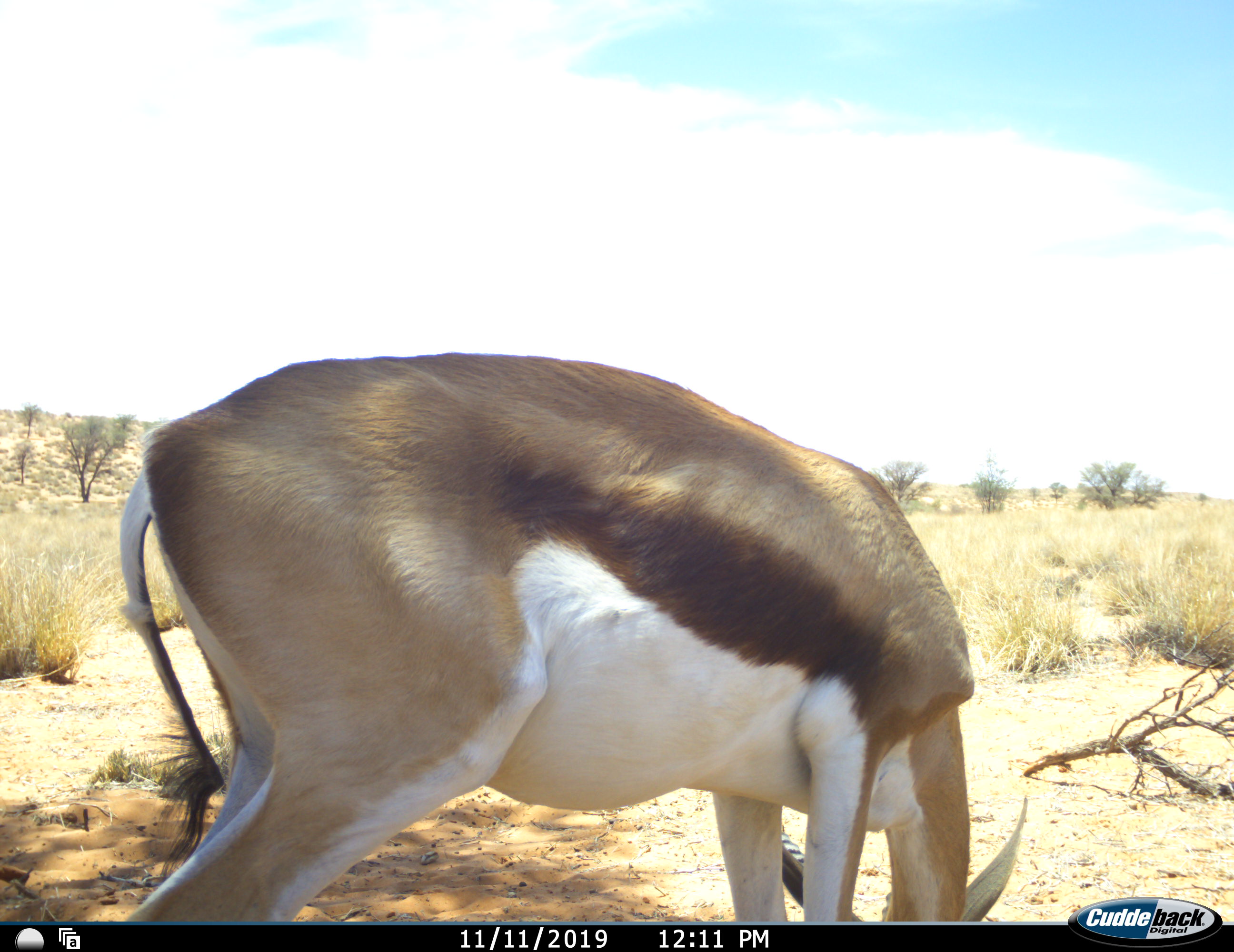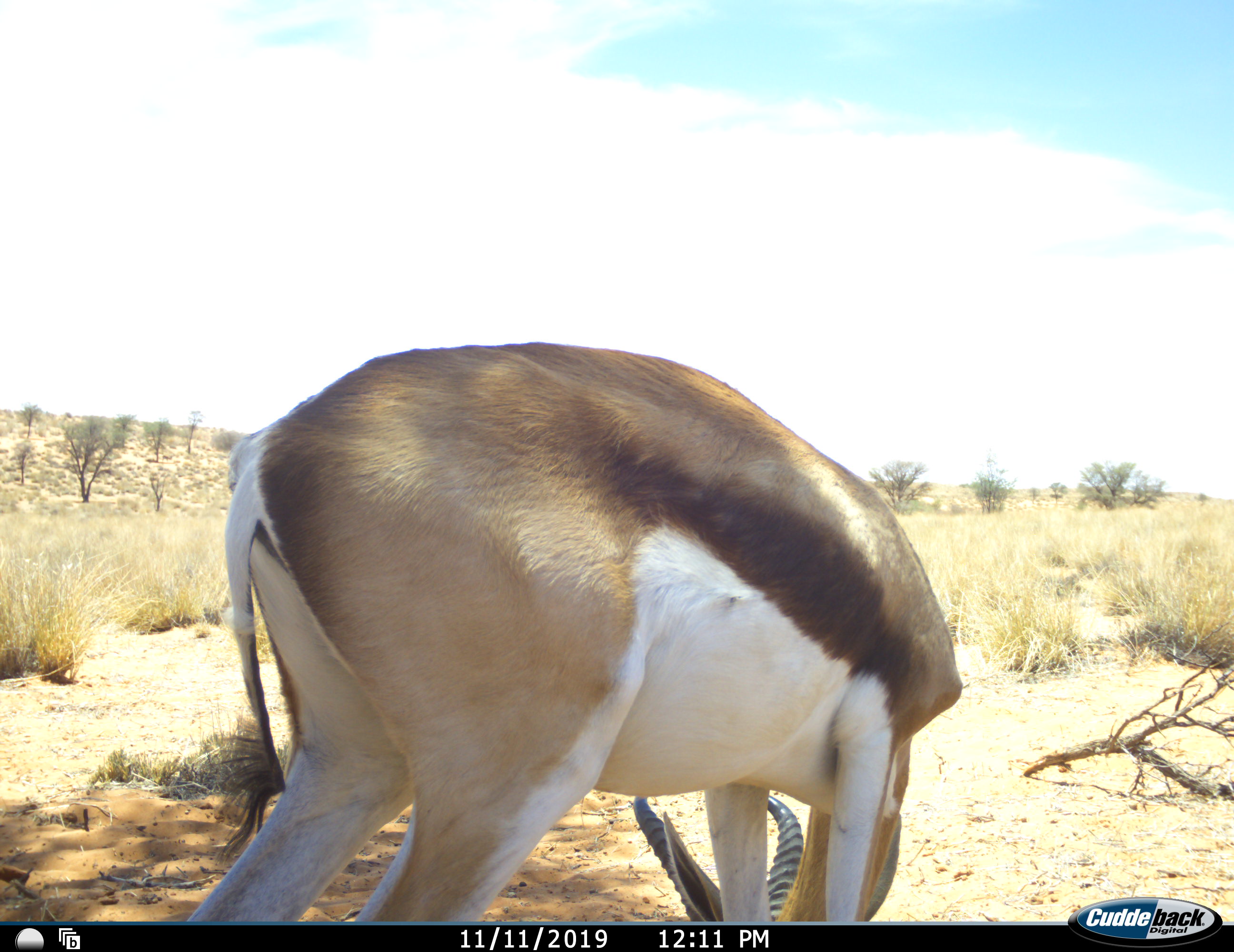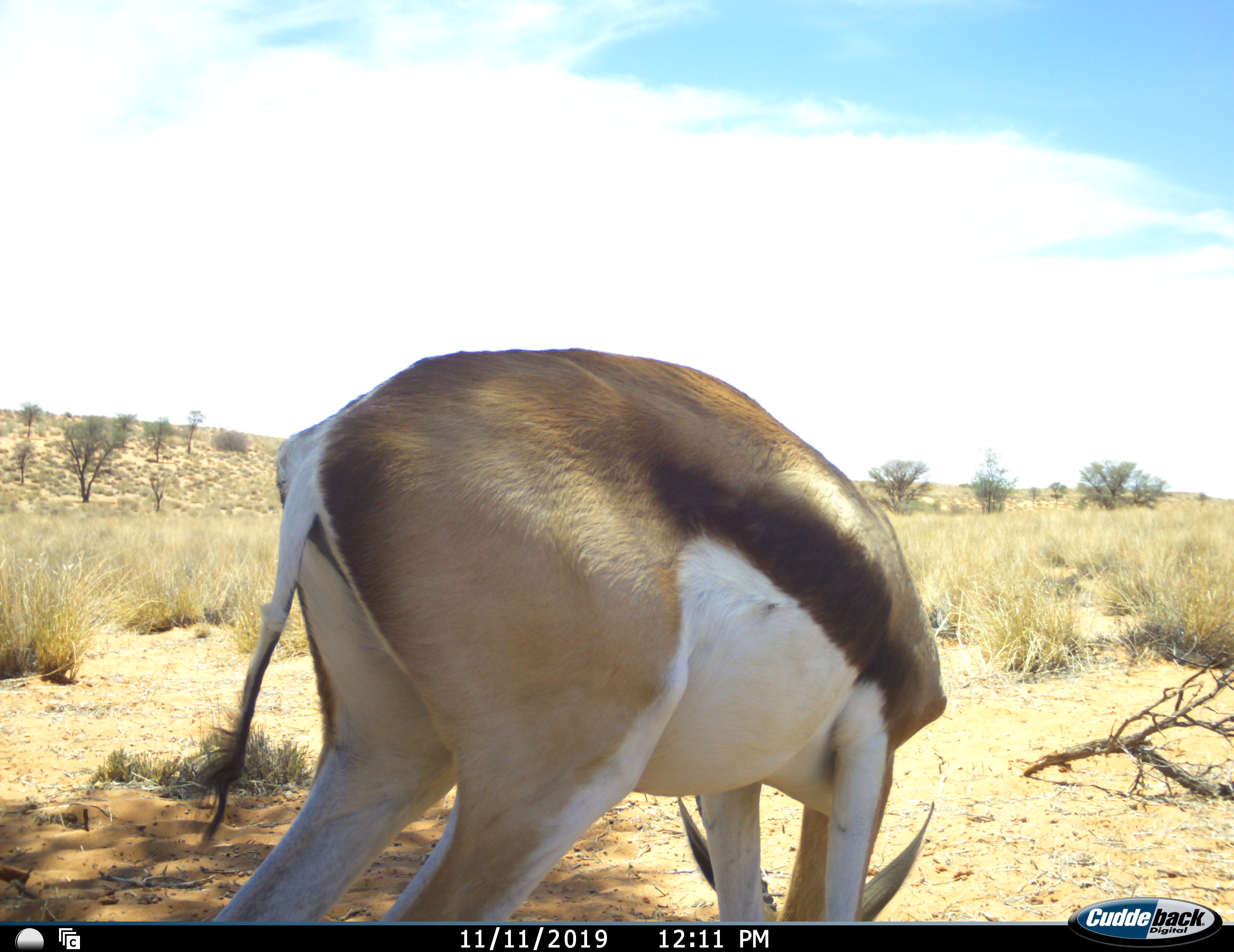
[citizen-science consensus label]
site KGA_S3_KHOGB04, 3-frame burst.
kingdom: Animalia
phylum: Chordata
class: Mammalia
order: Artiodactyla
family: Bovidae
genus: Antidorcas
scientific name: Antidorcas marsupialis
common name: springbok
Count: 1.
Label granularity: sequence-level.